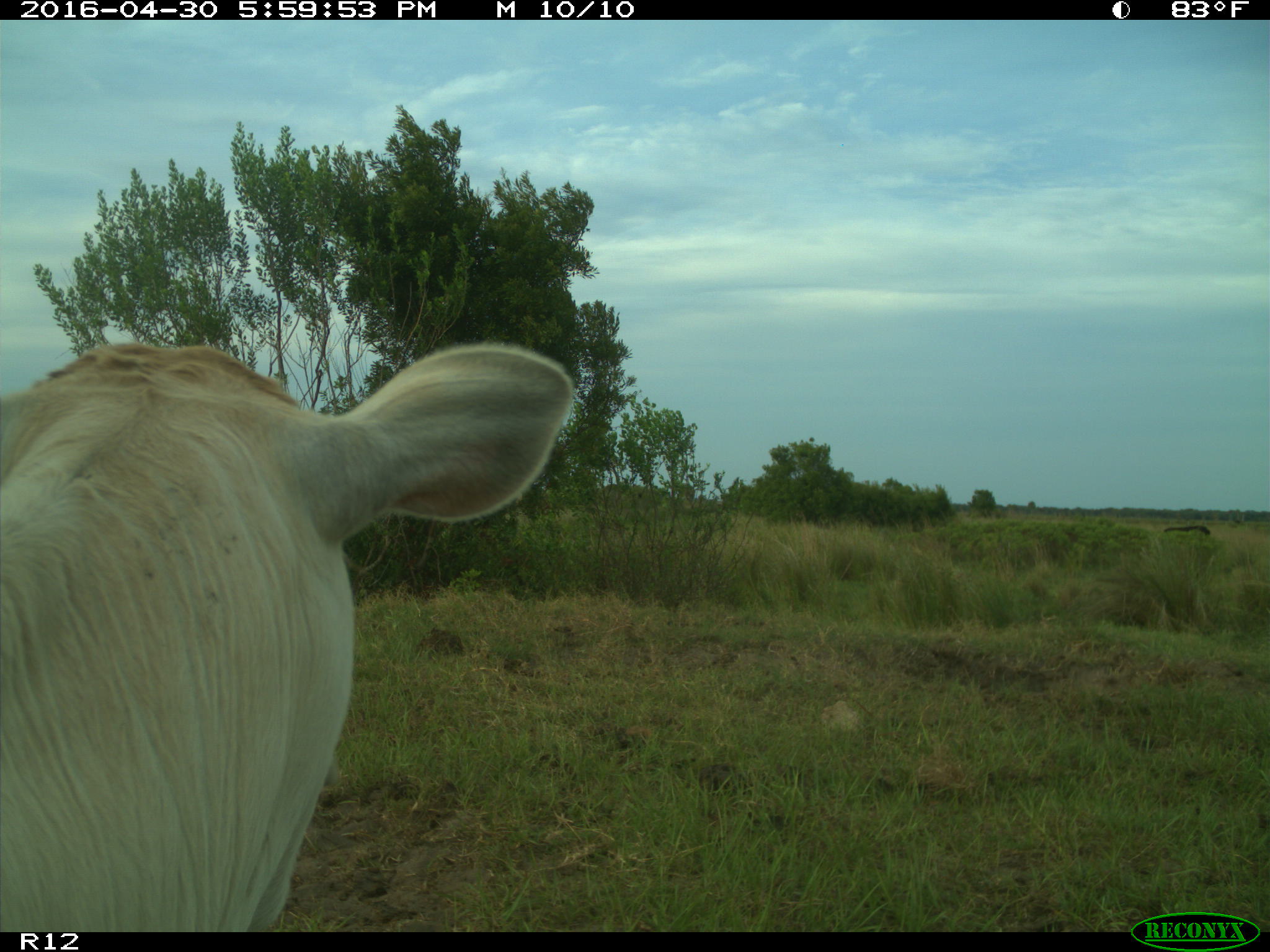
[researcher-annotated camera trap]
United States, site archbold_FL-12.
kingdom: Animalia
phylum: Chordata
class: Mammalia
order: Artiodactyla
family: Bovidae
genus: Bos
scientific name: Bos taurus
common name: domestic cow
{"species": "Bos taurus (domestic cow)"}